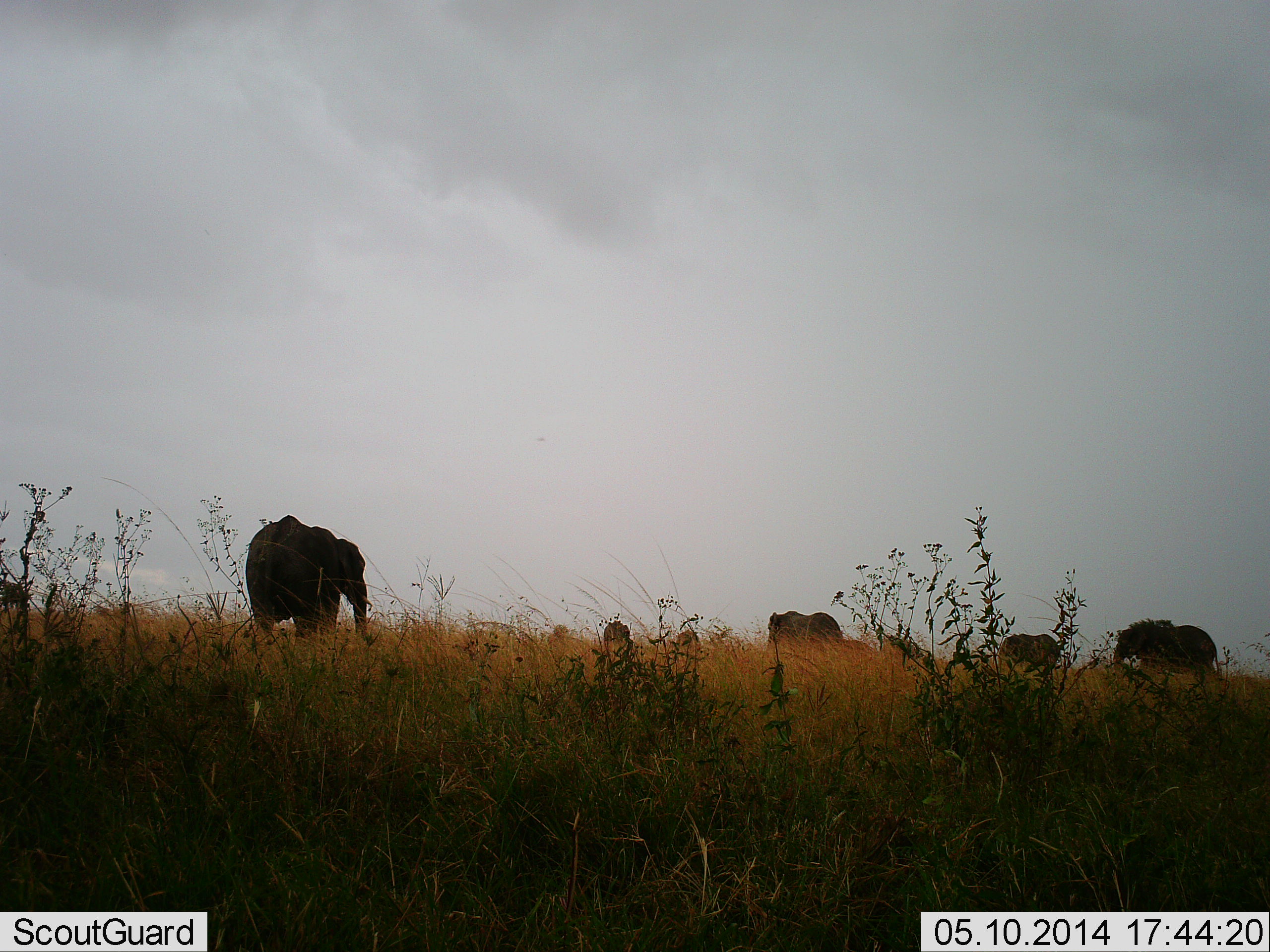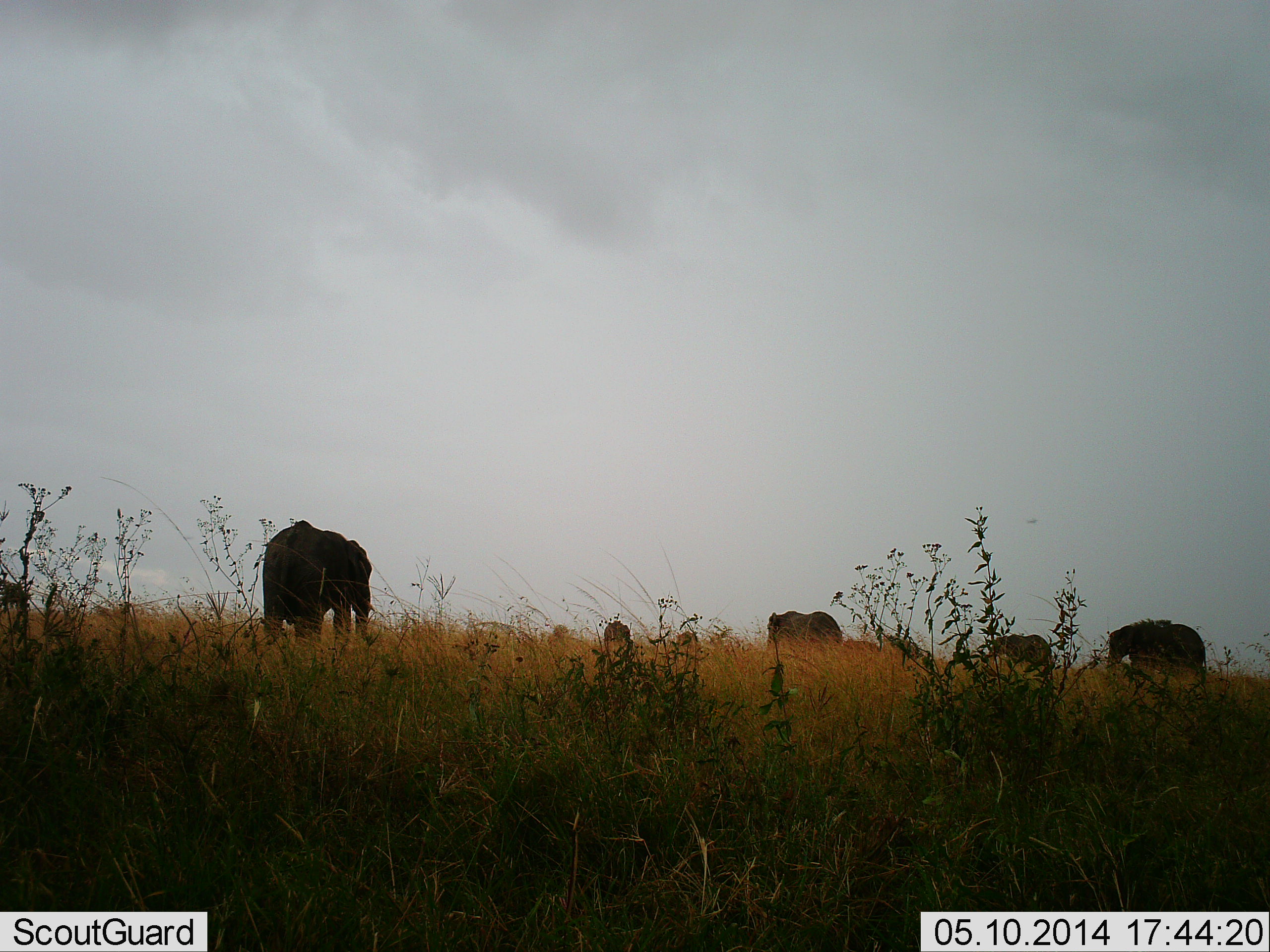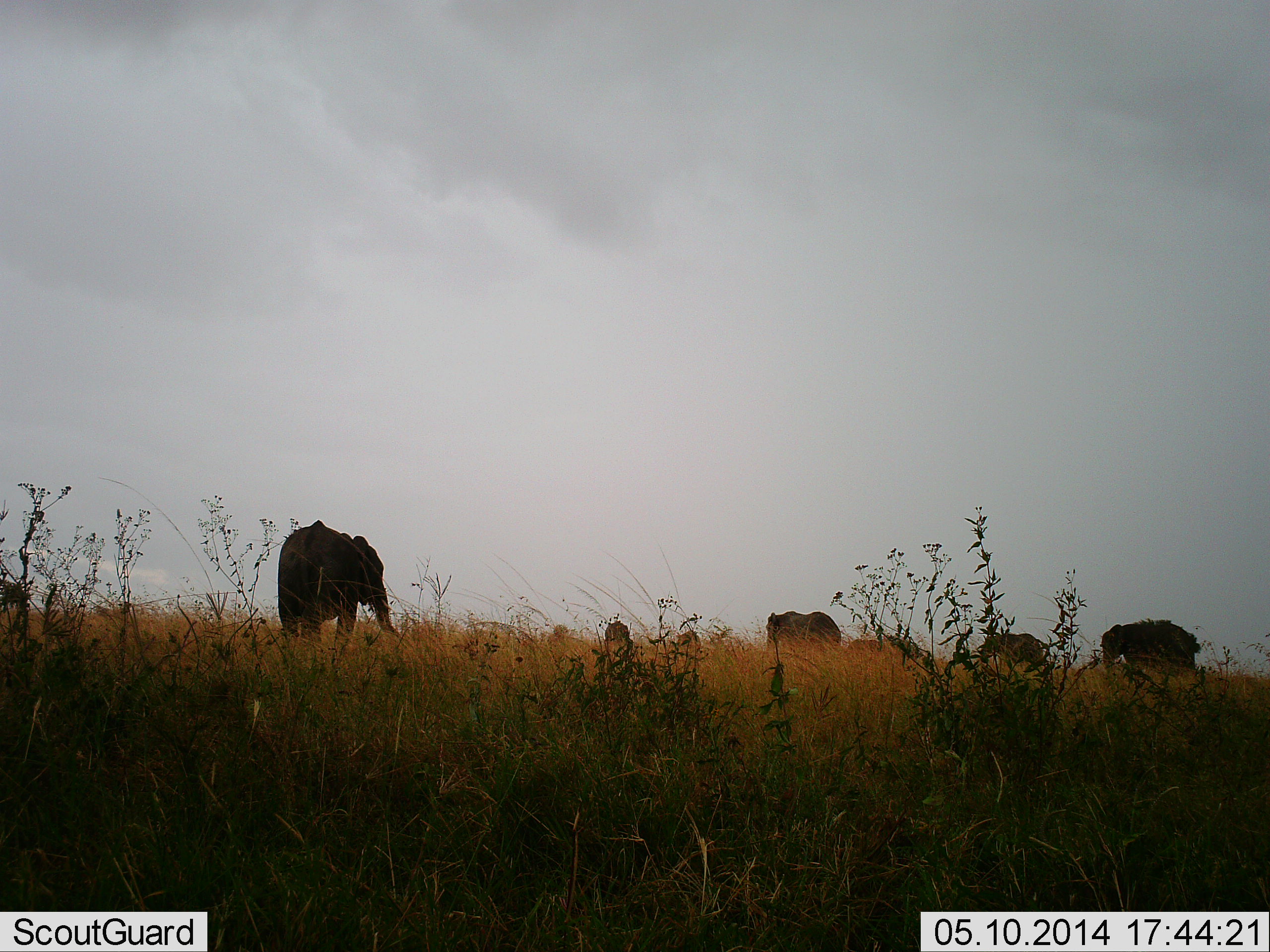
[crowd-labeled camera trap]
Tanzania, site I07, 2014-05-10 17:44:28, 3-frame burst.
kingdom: Animalia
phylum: Chordata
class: Mammalia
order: Proboscidea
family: Elephantidae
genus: Loxodonta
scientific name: Loxodonta africana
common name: african bush elephant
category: elephant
Elephant (african bush elephant) (Loxodonta africana), count 7. Behavior (volunteer vote fractions): standing 20%, resting 0%, moving 90%, interacting 0%. Young present (vote fraction): 10%. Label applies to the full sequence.